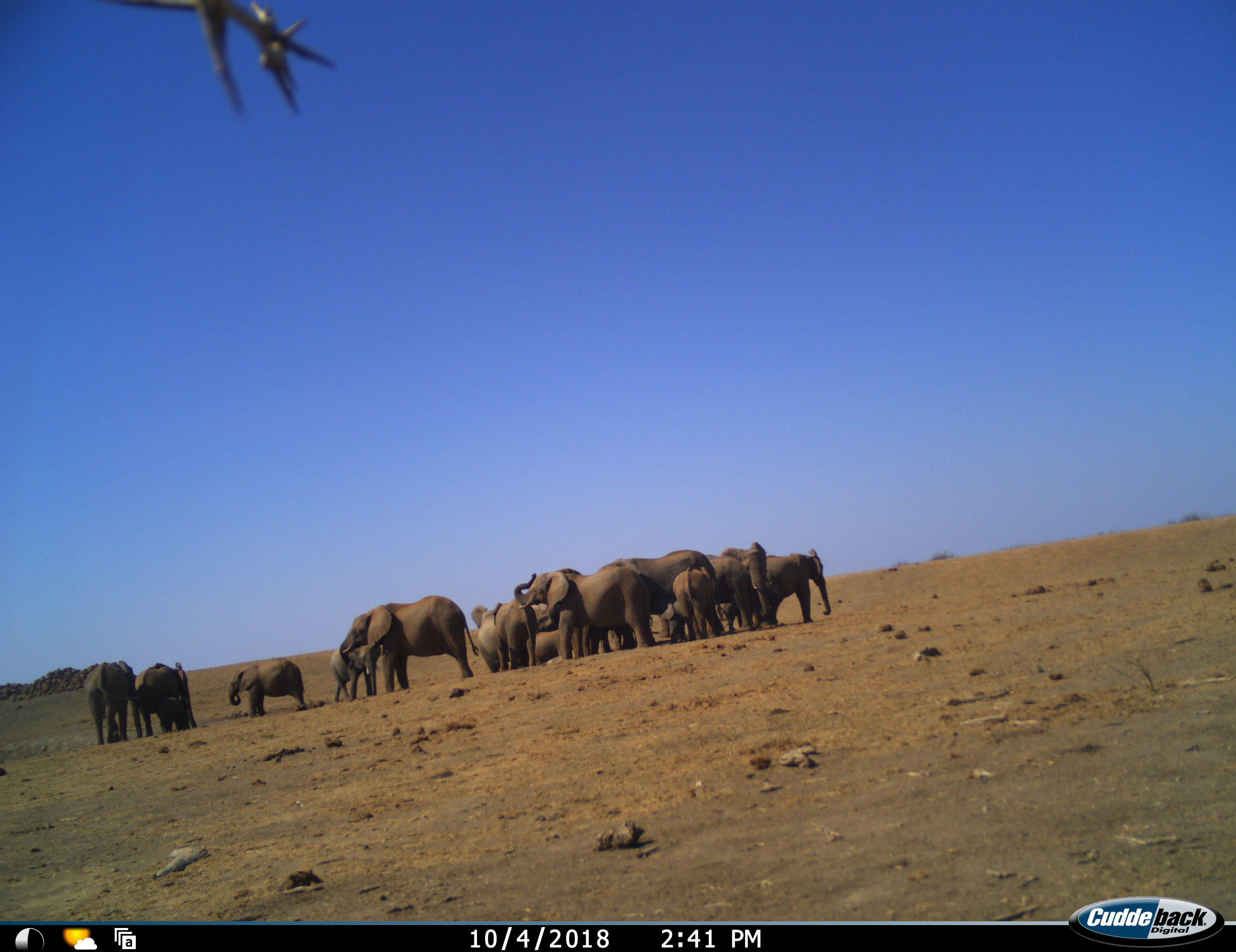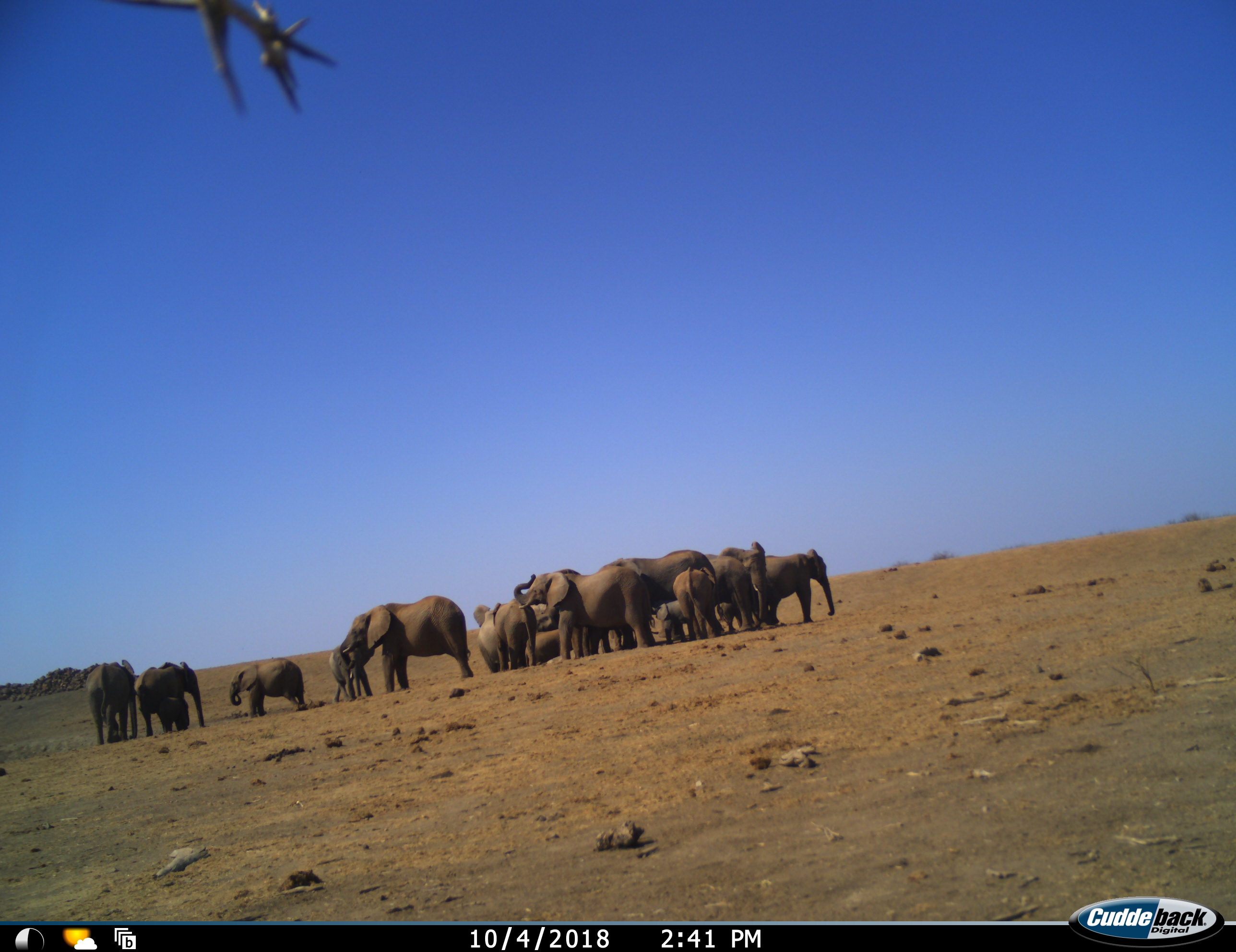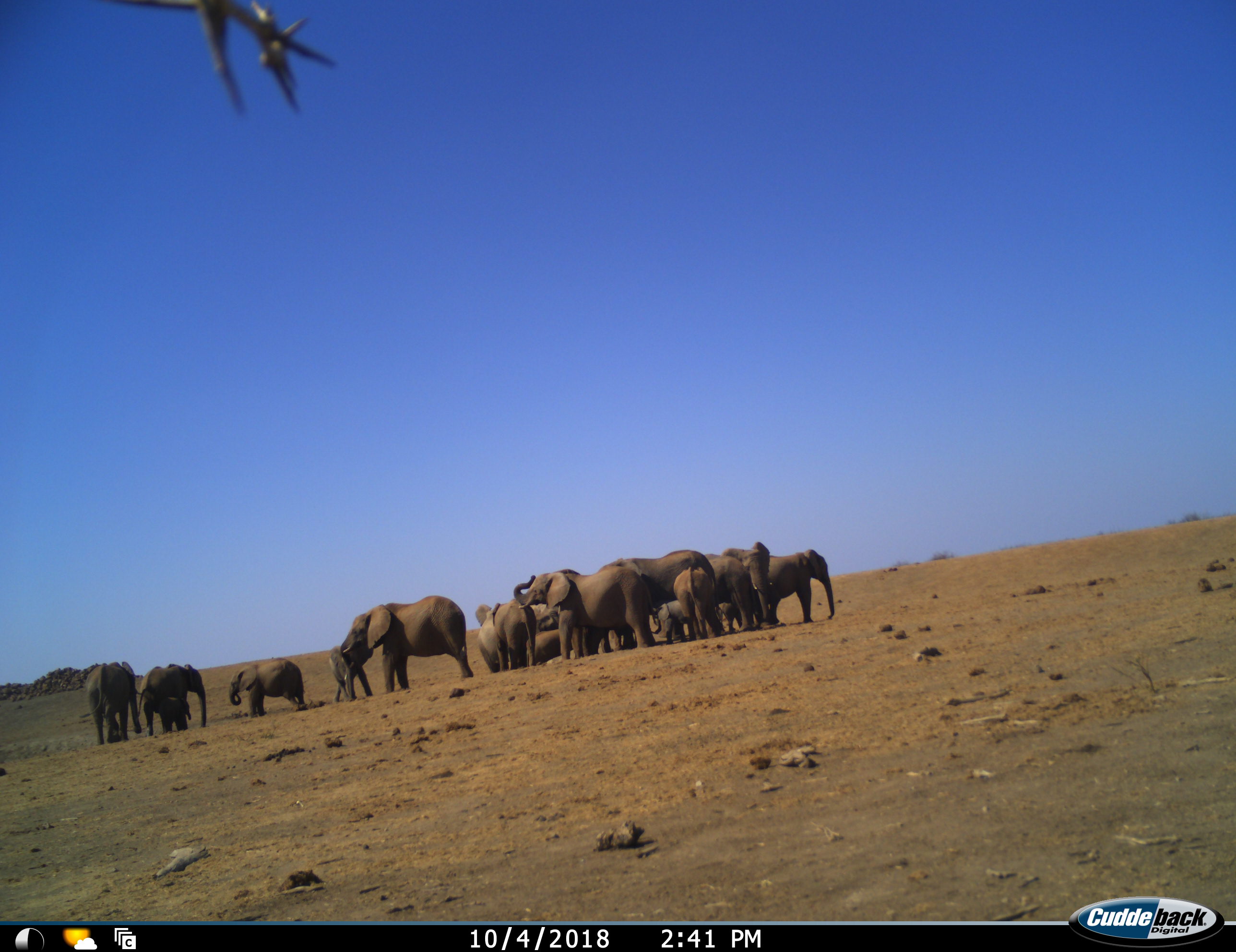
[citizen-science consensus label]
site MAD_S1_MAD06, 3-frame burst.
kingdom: Animalia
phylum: Chordata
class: Mammalia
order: Proboscidea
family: Elephantidae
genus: Loxodonta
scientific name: Loxodonta africana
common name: african bush elephant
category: elephant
Elephant (african bush elephant) (Loxodonta africana), count 11-50. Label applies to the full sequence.